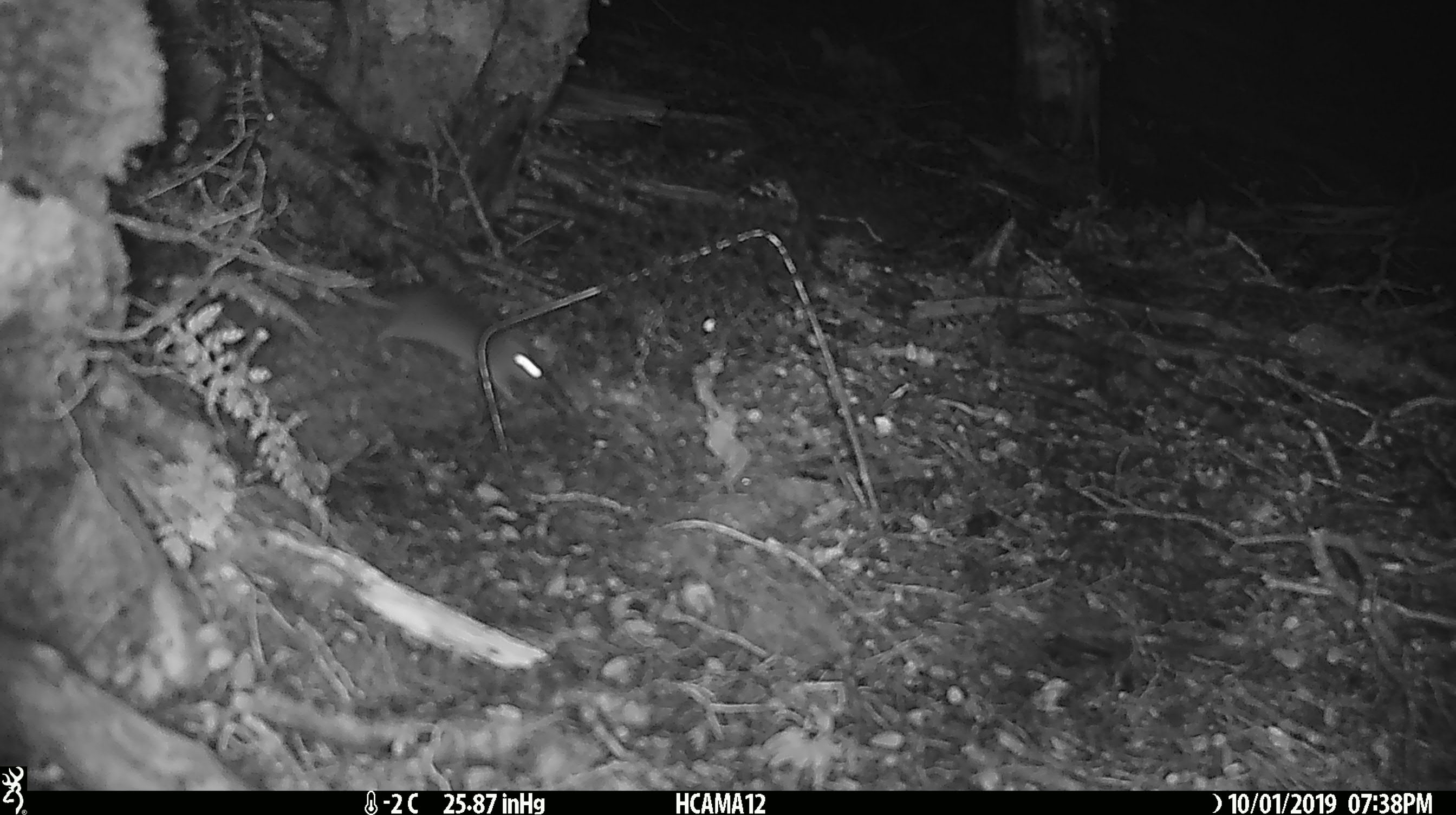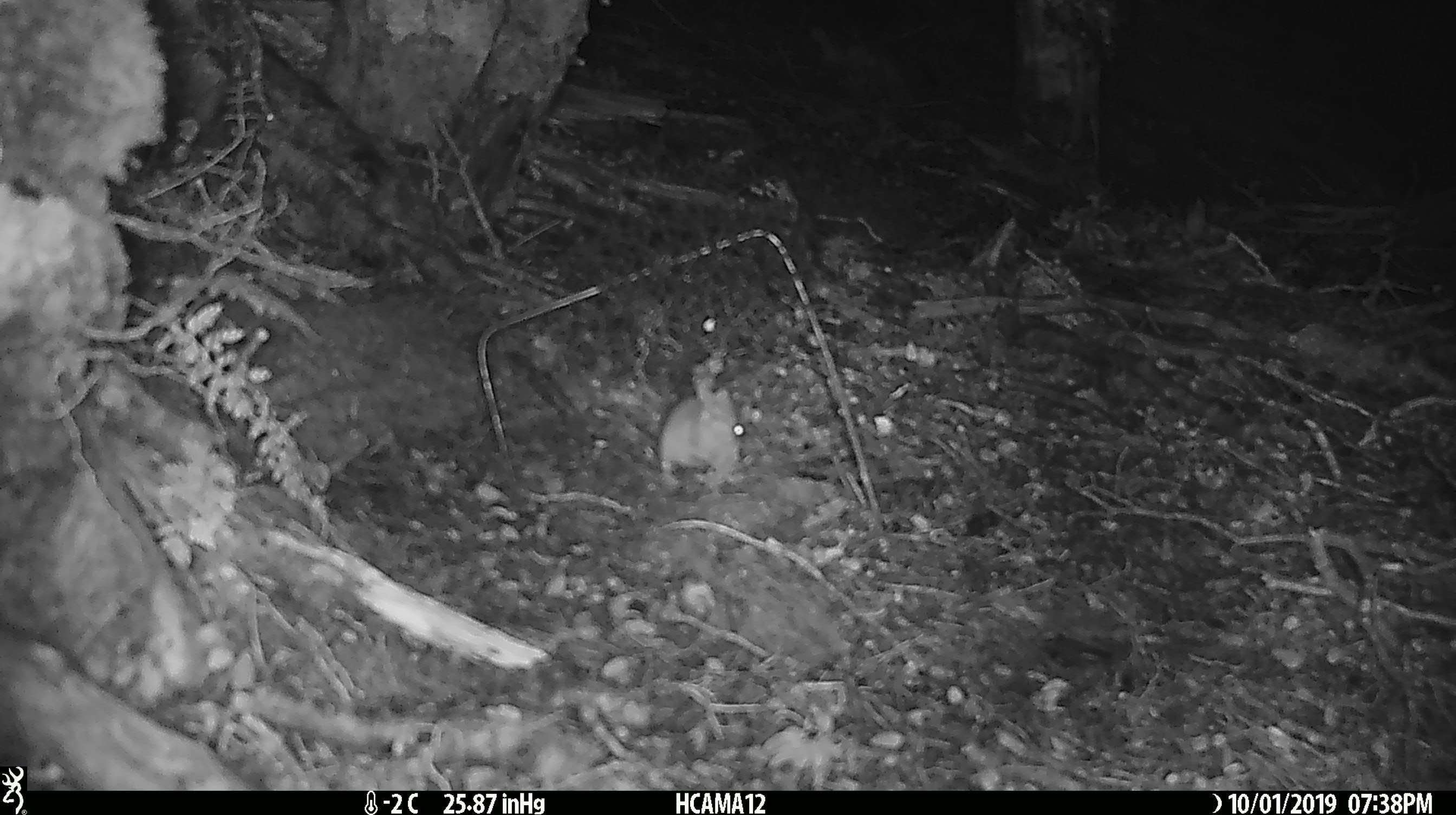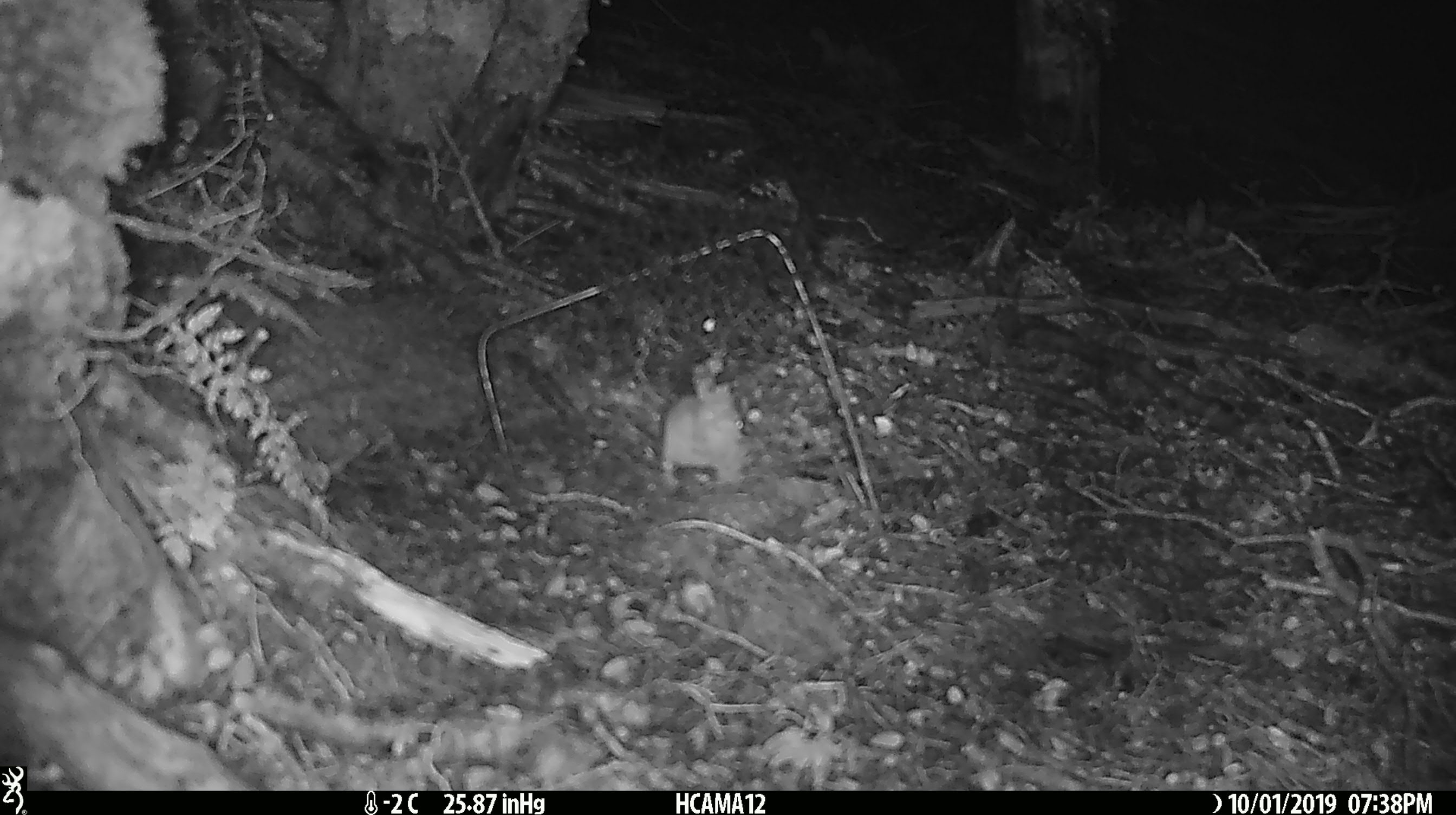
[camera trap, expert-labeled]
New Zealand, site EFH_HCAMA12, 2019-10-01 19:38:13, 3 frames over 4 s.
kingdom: Animalia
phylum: Chordata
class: Mammalia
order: Rodentia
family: Muridae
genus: Mus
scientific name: Mus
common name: mouse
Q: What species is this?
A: Mouse (Mus).